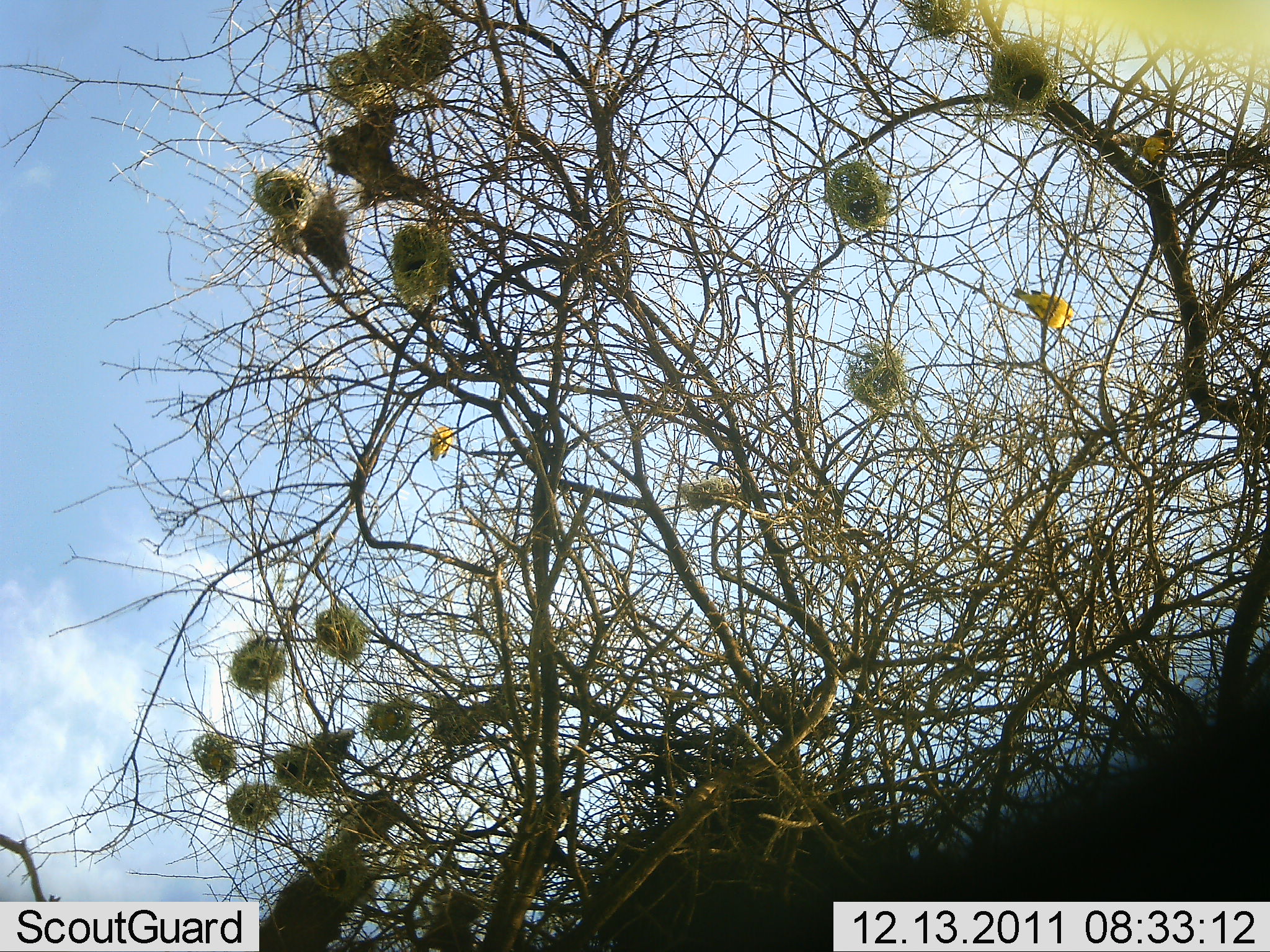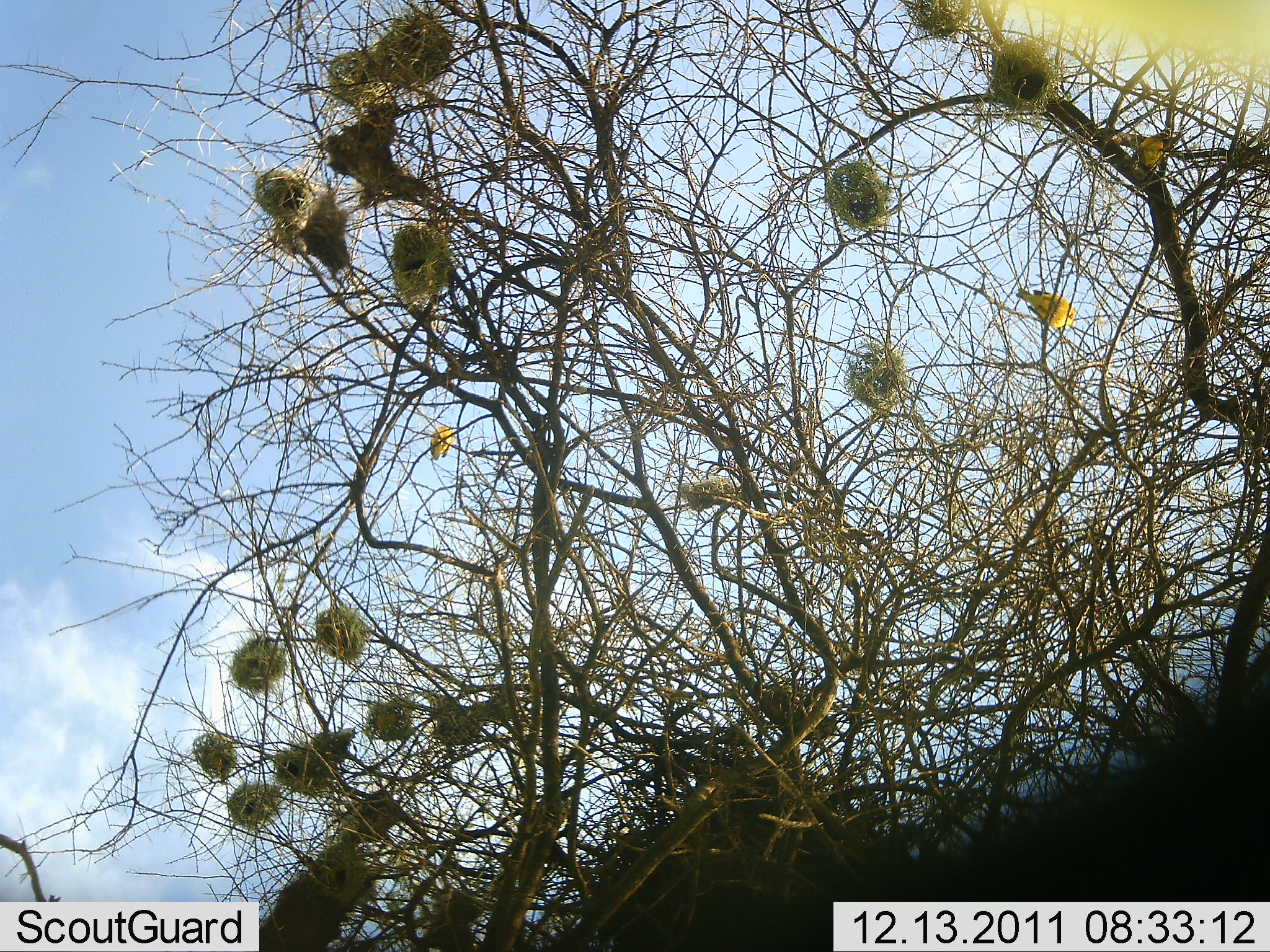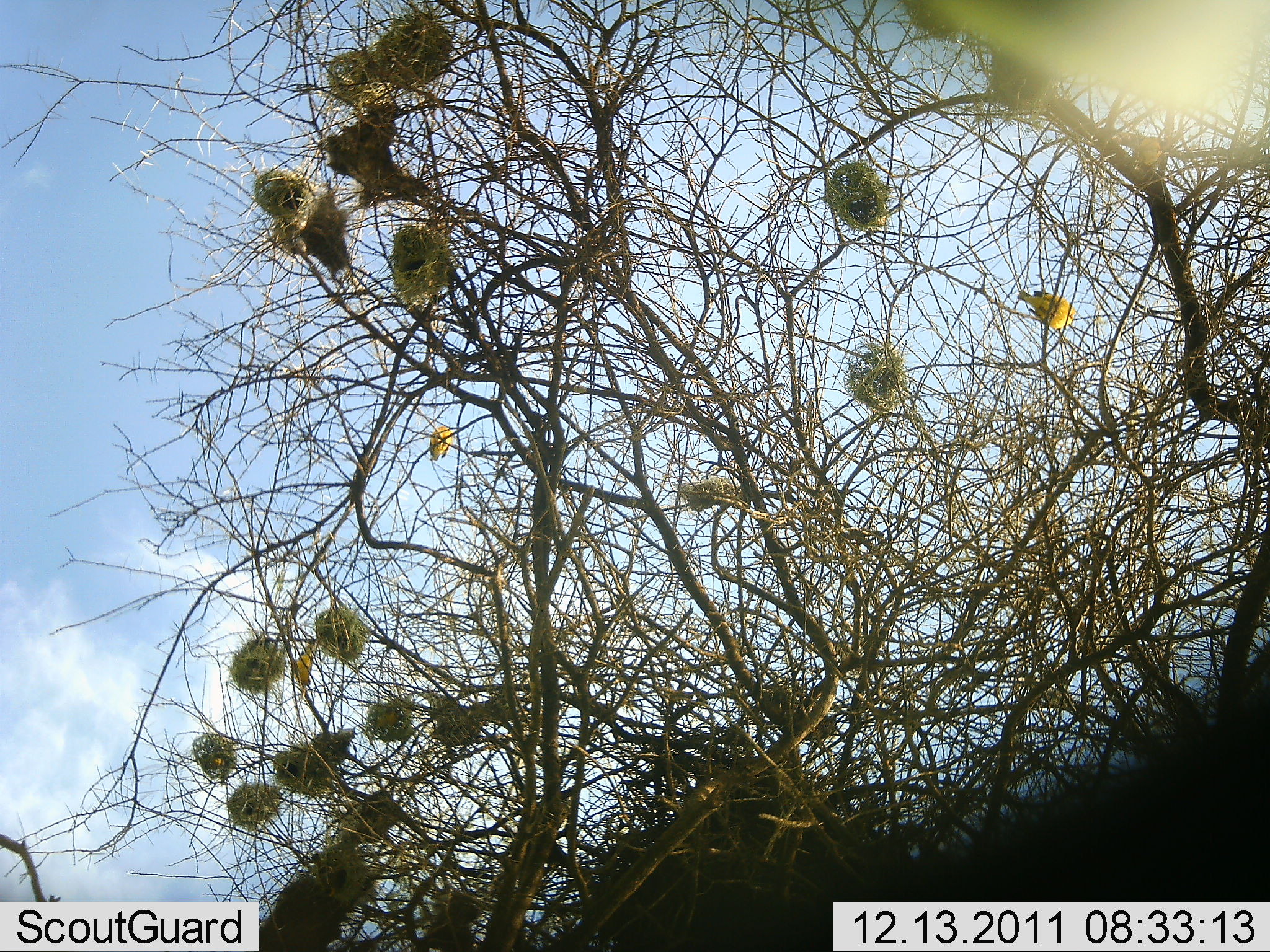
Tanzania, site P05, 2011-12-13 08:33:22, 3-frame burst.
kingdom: Animalia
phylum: Chordata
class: Aves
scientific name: Aves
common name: bird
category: otherbird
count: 4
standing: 30%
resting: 60%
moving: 30%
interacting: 0%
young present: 0%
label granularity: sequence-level